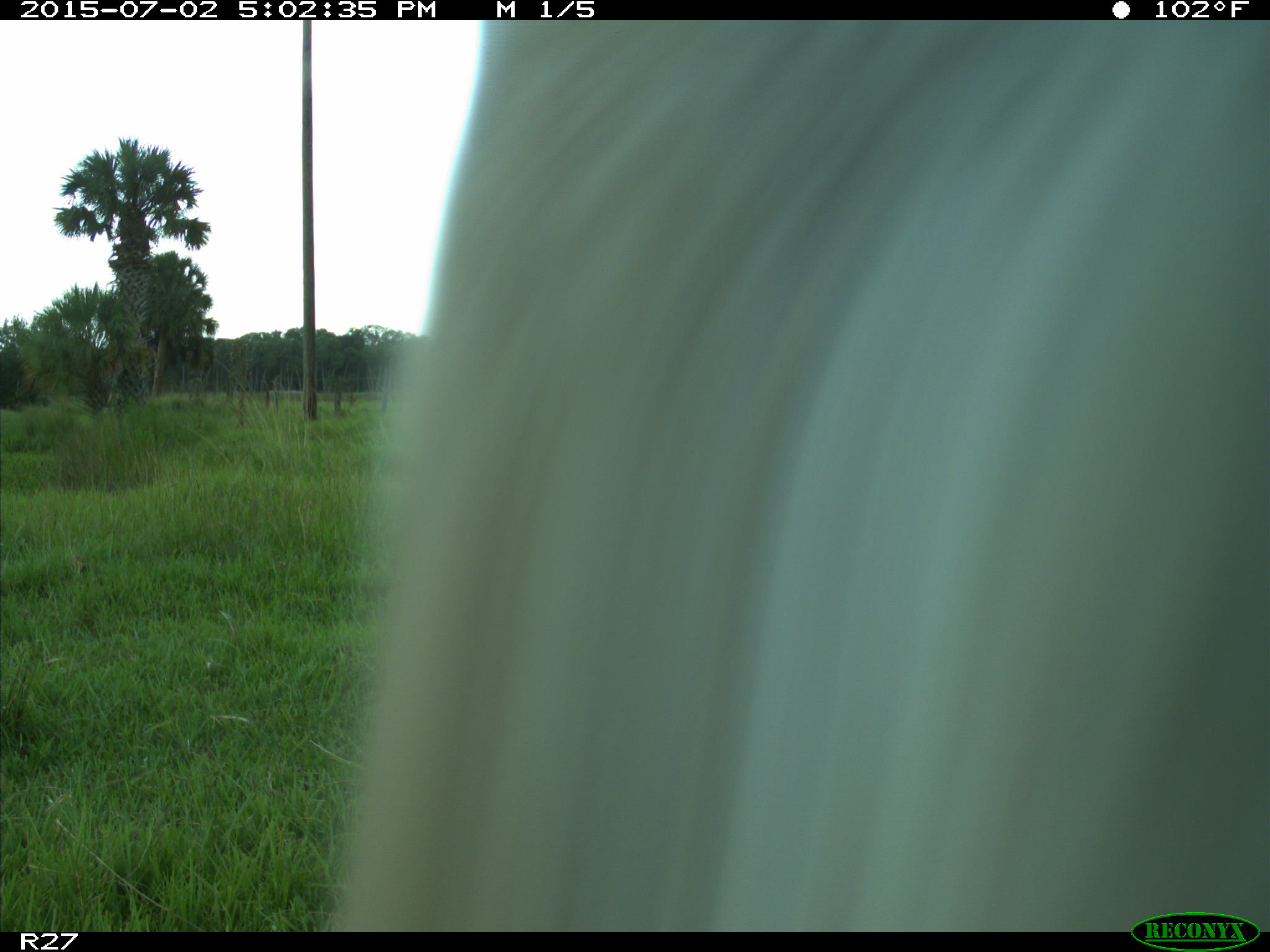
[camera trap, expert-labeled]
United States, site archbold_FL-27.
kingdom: Animalia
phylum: Chordata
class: Mammalia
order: Artiodactyla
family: Bovidae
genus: Bos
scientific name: Bos taurus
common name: domestic cow